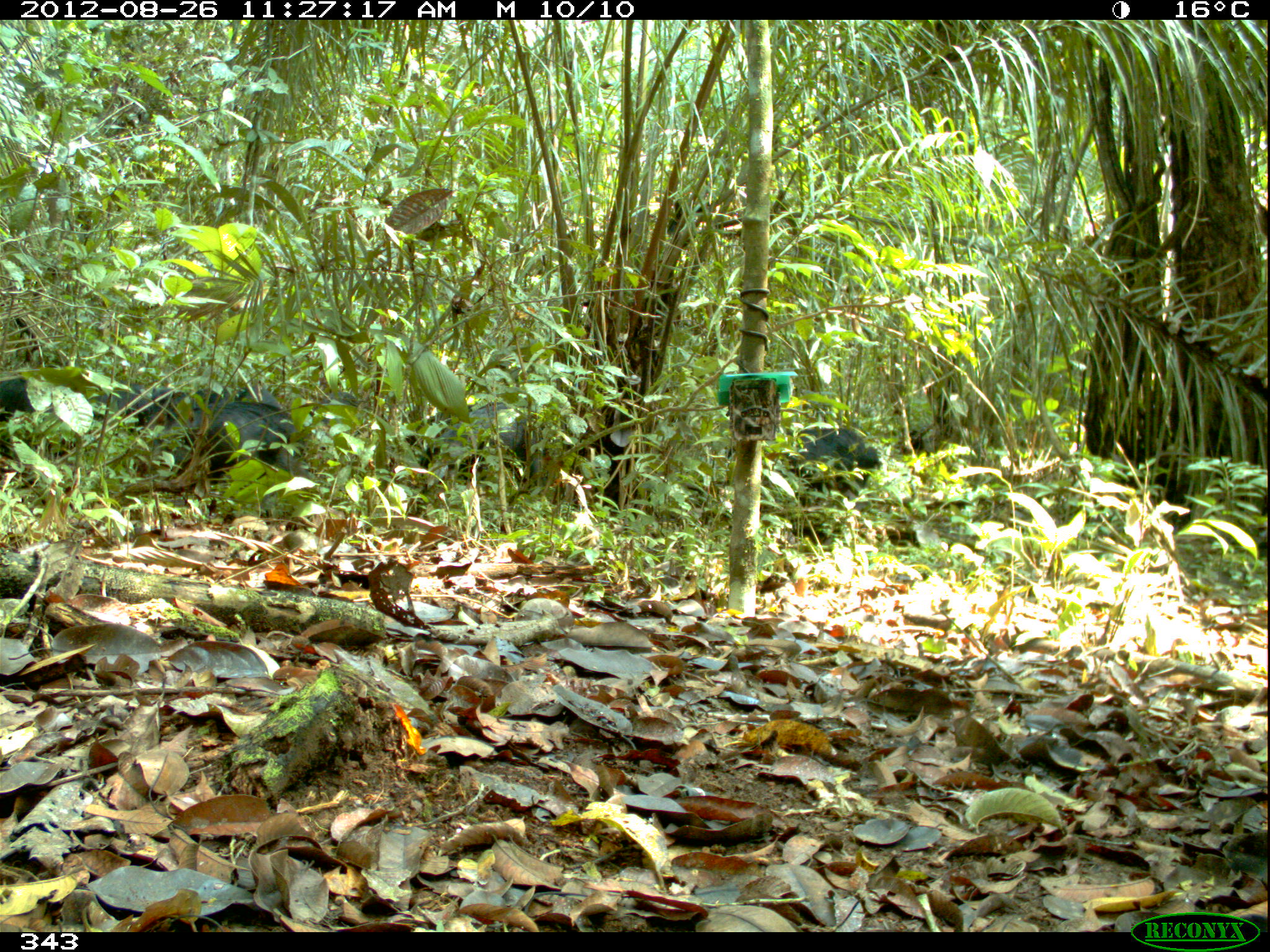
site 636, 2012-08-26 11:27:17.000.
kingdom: Animalia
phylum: Chordata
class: Mammalia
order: Artiodactyla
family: Tayassuidae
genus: Tayassu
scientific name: Tayassu pecari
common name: white-lipped peccary